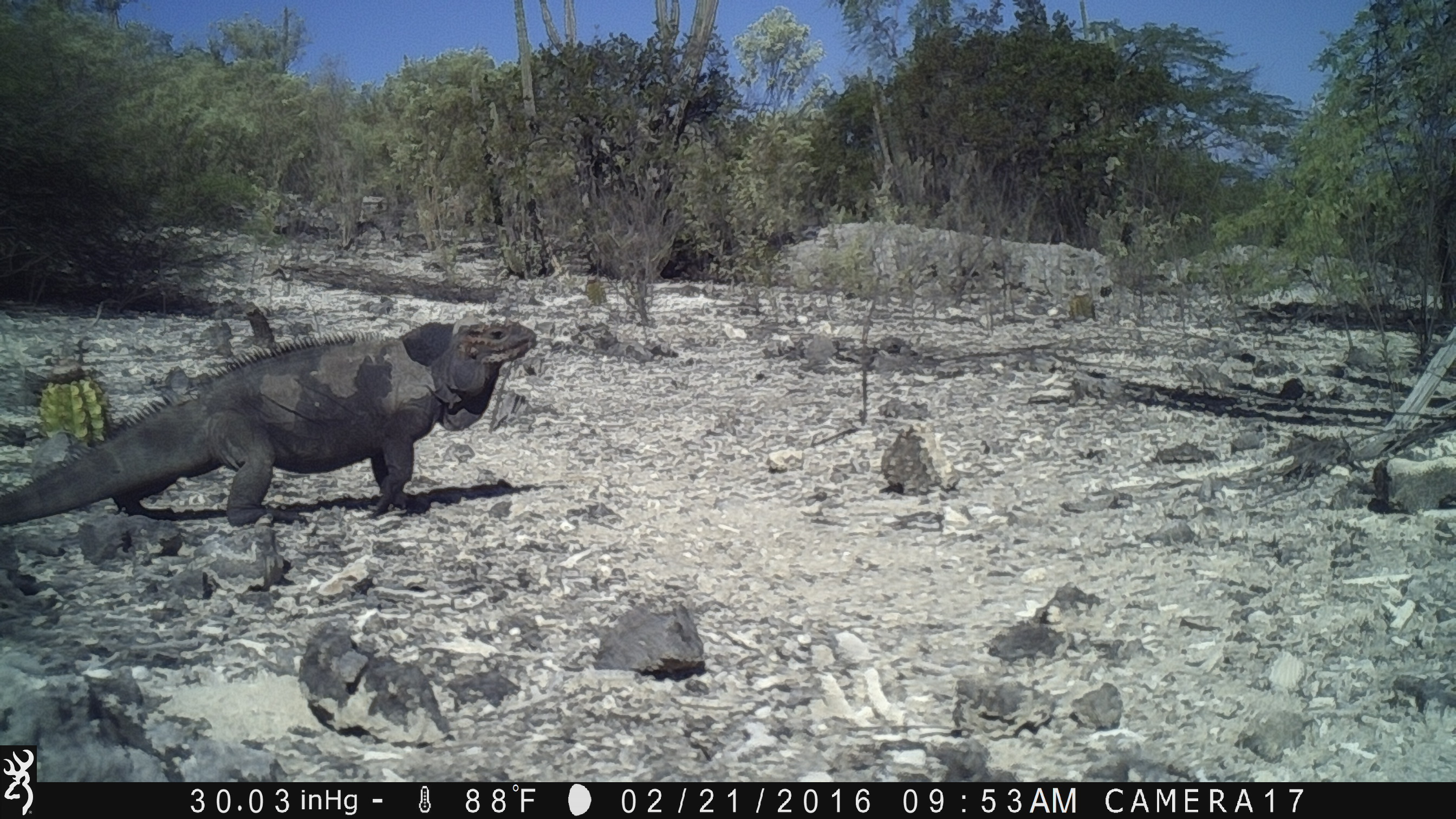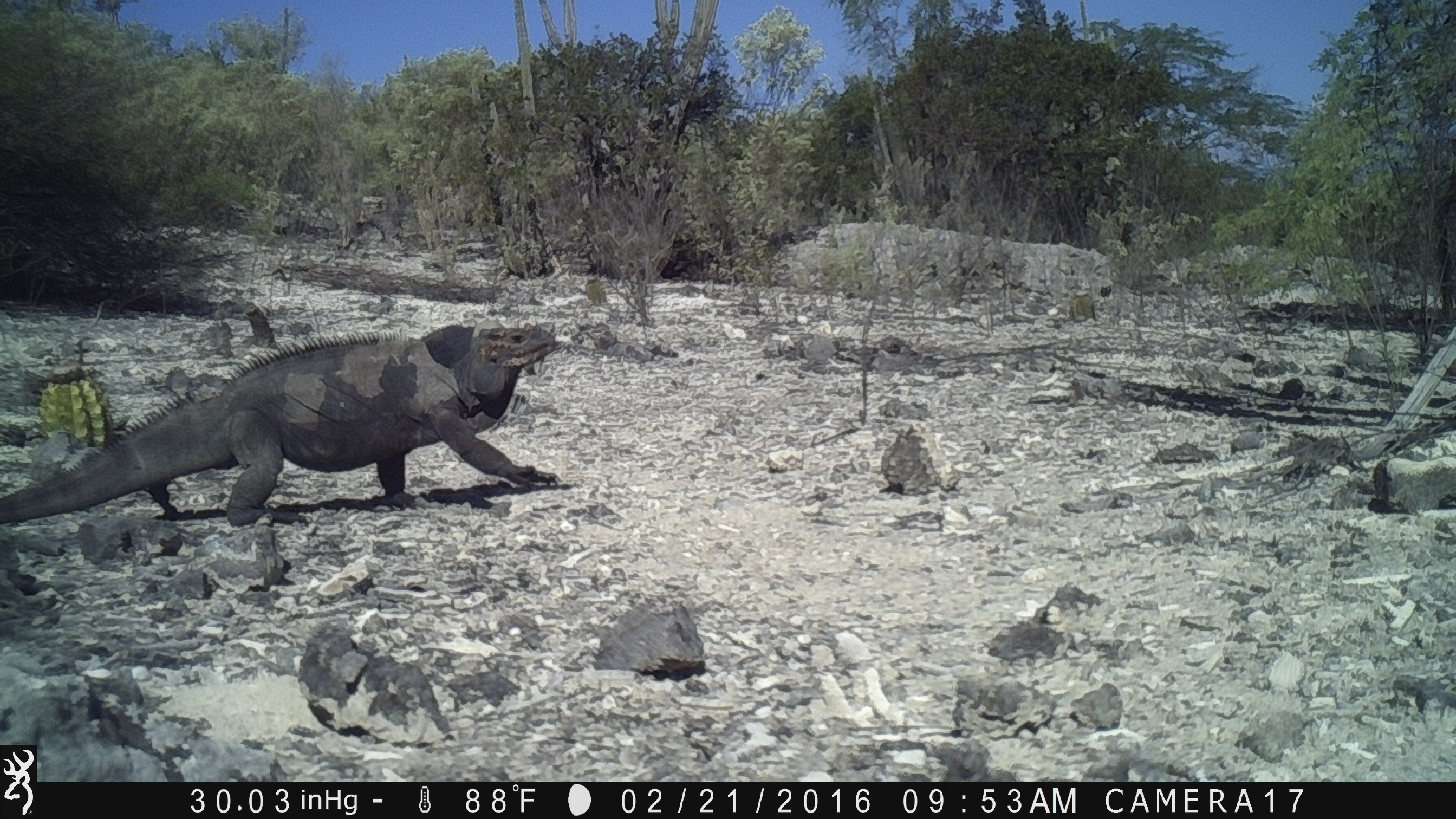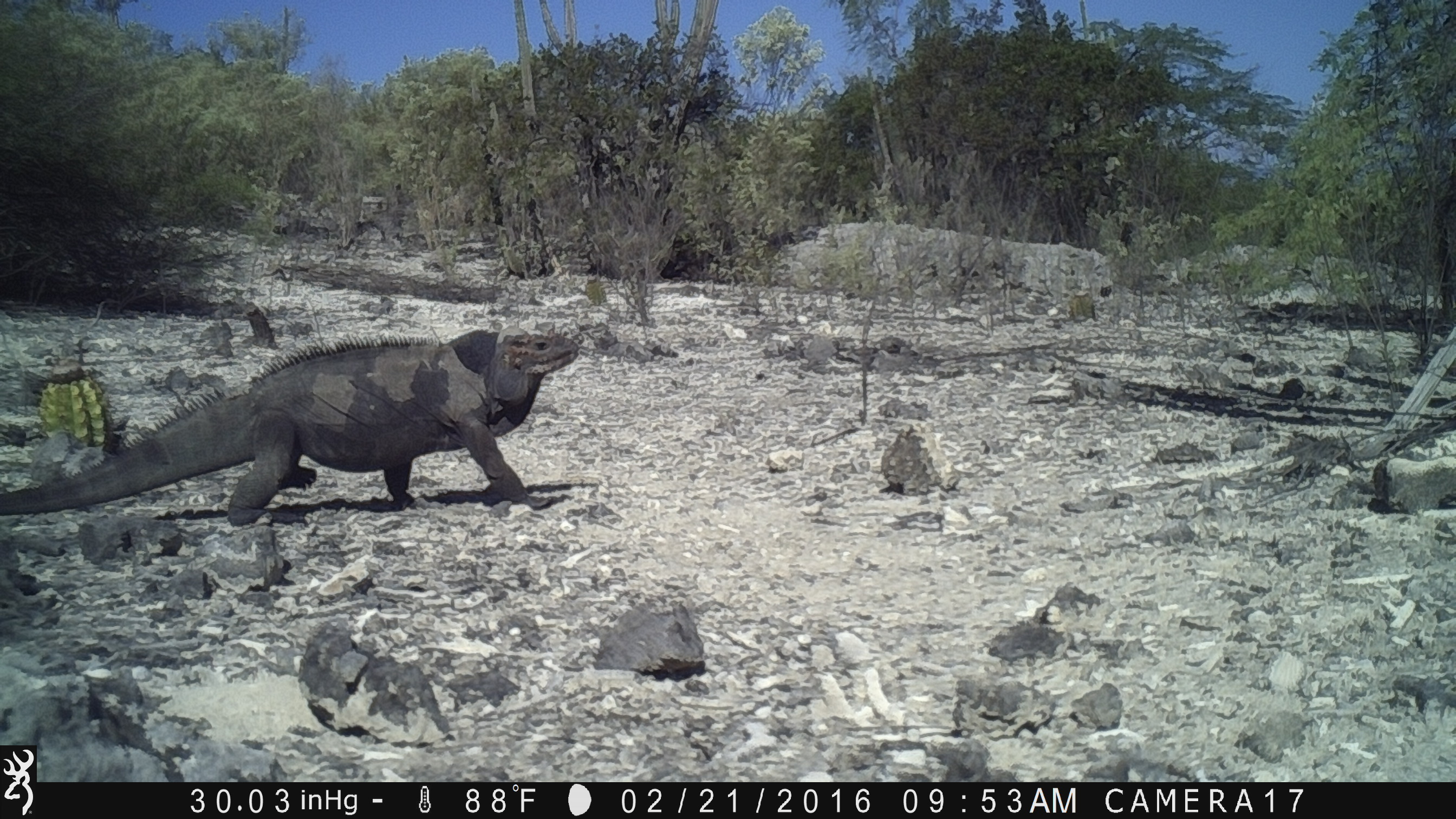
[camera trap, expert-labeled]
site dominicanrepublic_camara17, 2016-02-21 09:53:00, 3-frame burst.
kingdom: Animalia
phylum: Chordata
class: Reptilia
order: Squamata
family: Iguanidae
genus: Iguana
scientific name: Iguana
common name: typical iguanas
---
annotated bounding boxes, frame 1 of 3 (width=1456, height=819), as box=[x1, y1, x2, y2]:
iguana: box=[3, 313, 536, 528]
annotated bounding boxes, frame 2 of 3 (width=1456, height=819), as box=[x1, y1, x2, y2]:
iguana: box=[2, 316, 559, 529]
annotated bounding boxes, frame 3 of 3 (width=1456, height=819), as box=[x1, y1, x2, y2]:
iguana: box=[4, 322, 582, 529]